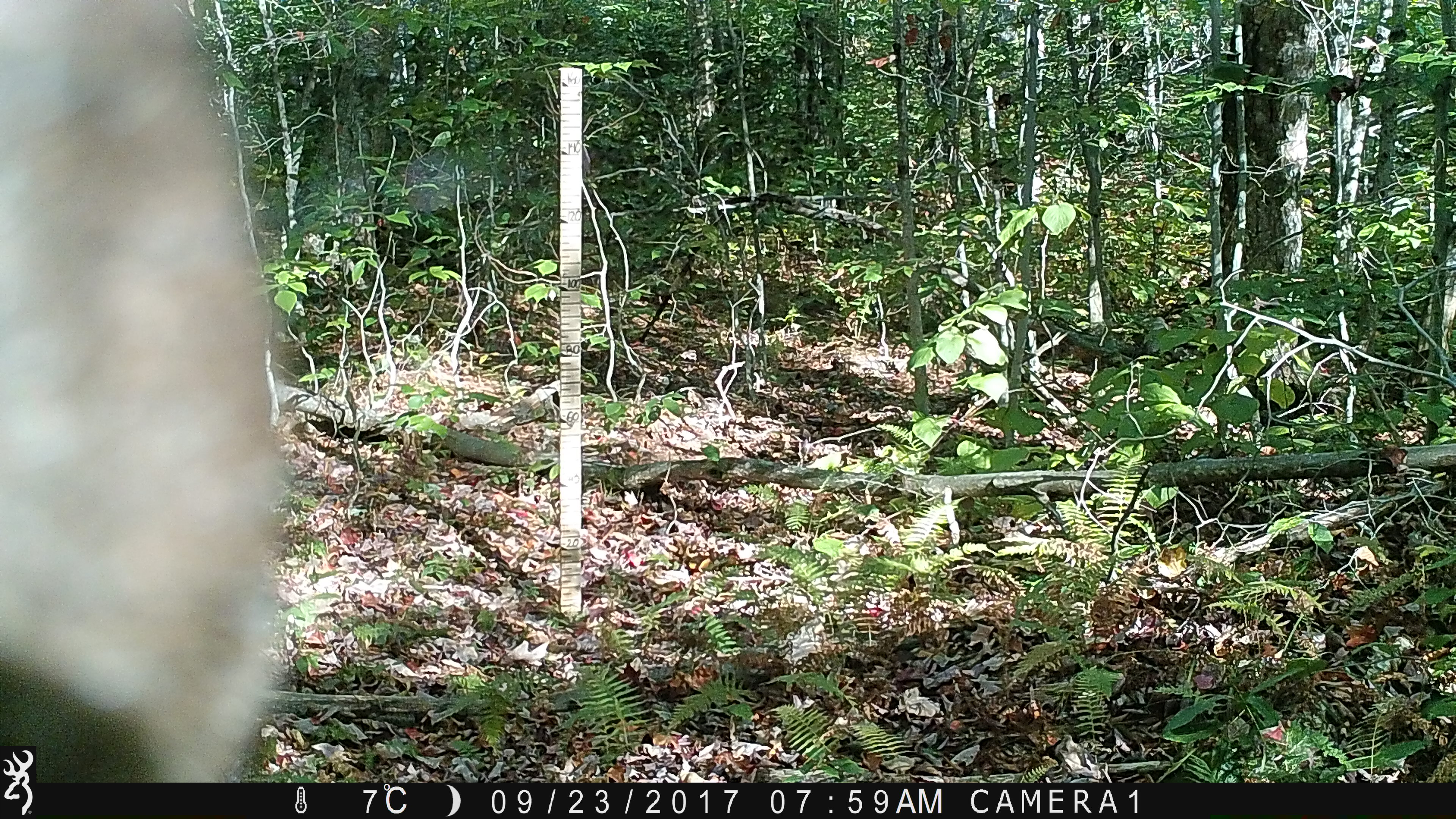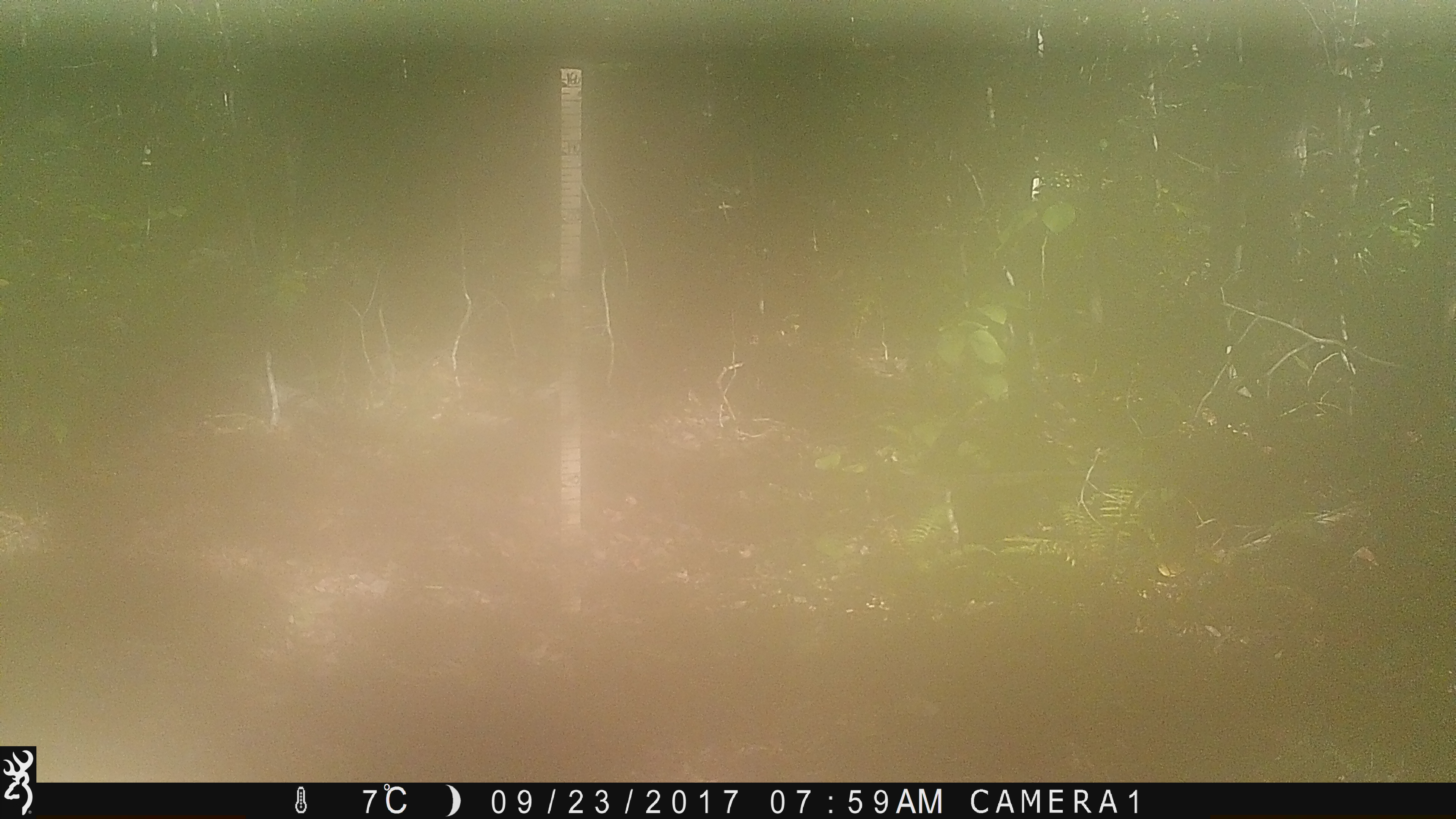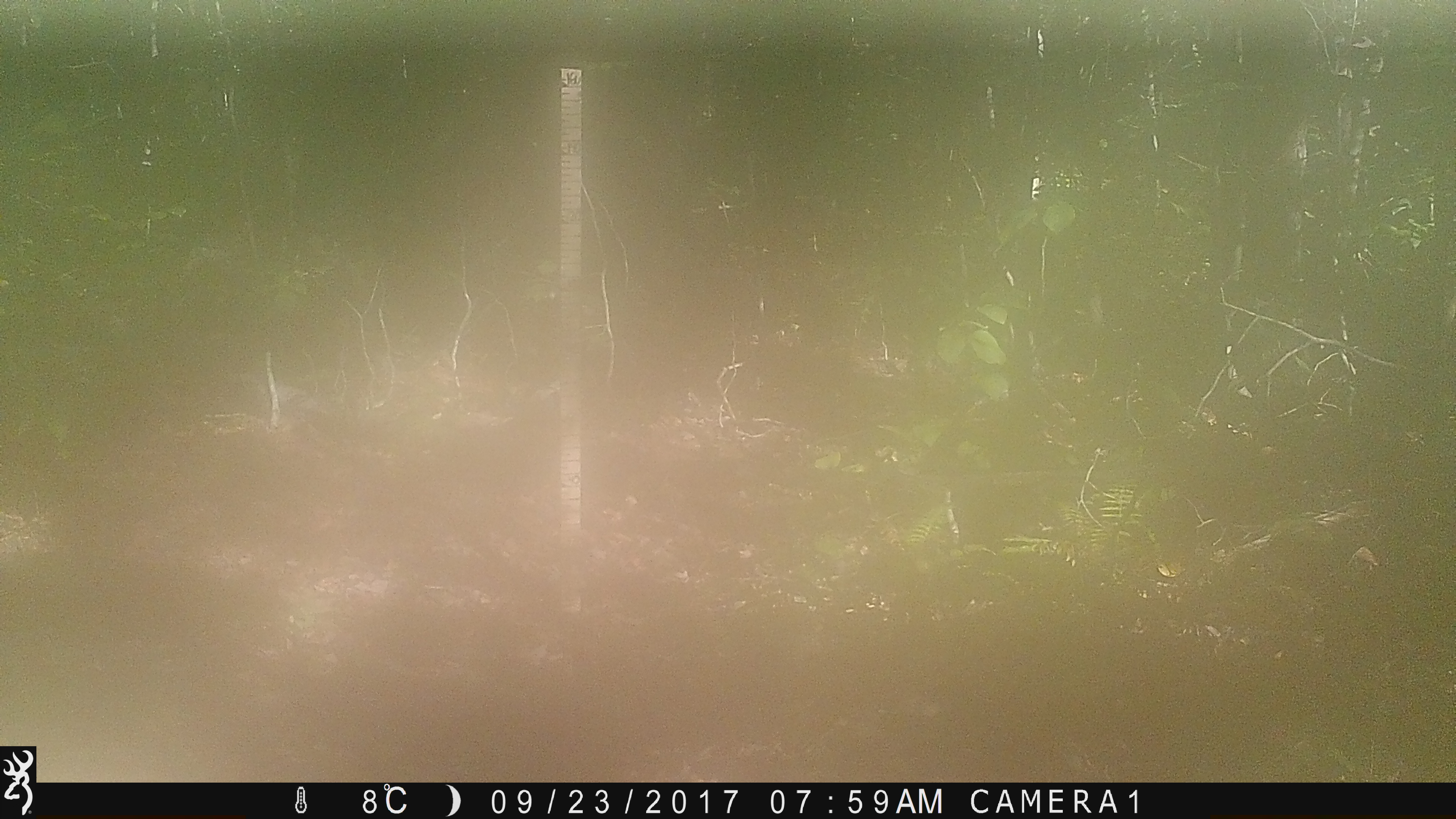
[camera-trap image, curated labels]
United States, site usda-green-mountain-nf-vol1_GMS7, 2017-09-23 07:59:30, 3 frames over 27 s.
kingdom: Animalia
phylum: Chordata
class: Mammalia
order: Artiodactyla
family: Cervidae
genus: Alces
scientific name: Alces alces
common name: moose